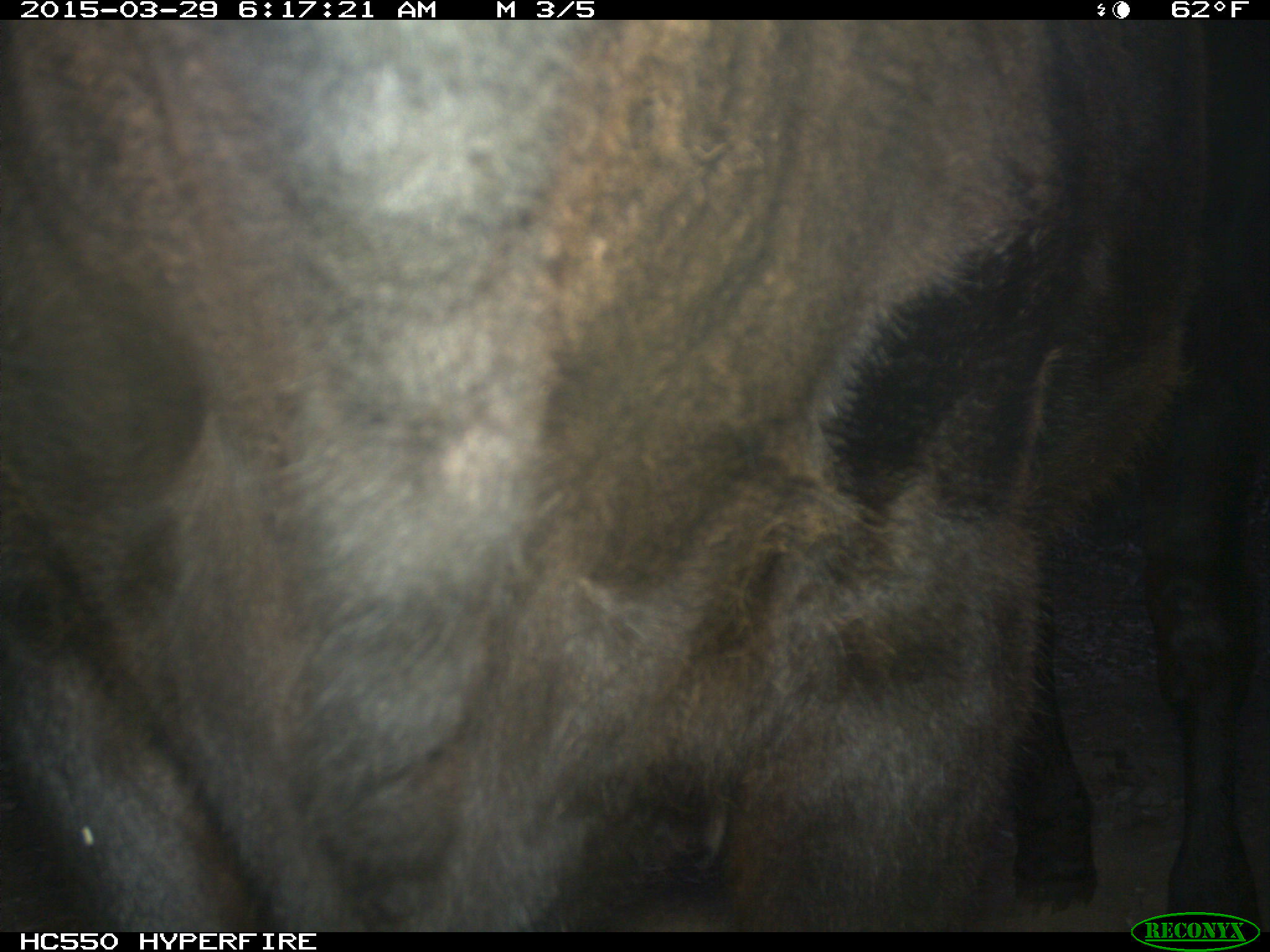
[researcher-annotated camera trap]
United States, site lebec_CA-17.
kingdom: Animalia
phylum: Chordata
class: Mammalia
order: Artiodactyla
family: Bovidae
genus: Bos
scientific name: Bos taurus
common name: domestic cow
Bos taurus (domestic cow).